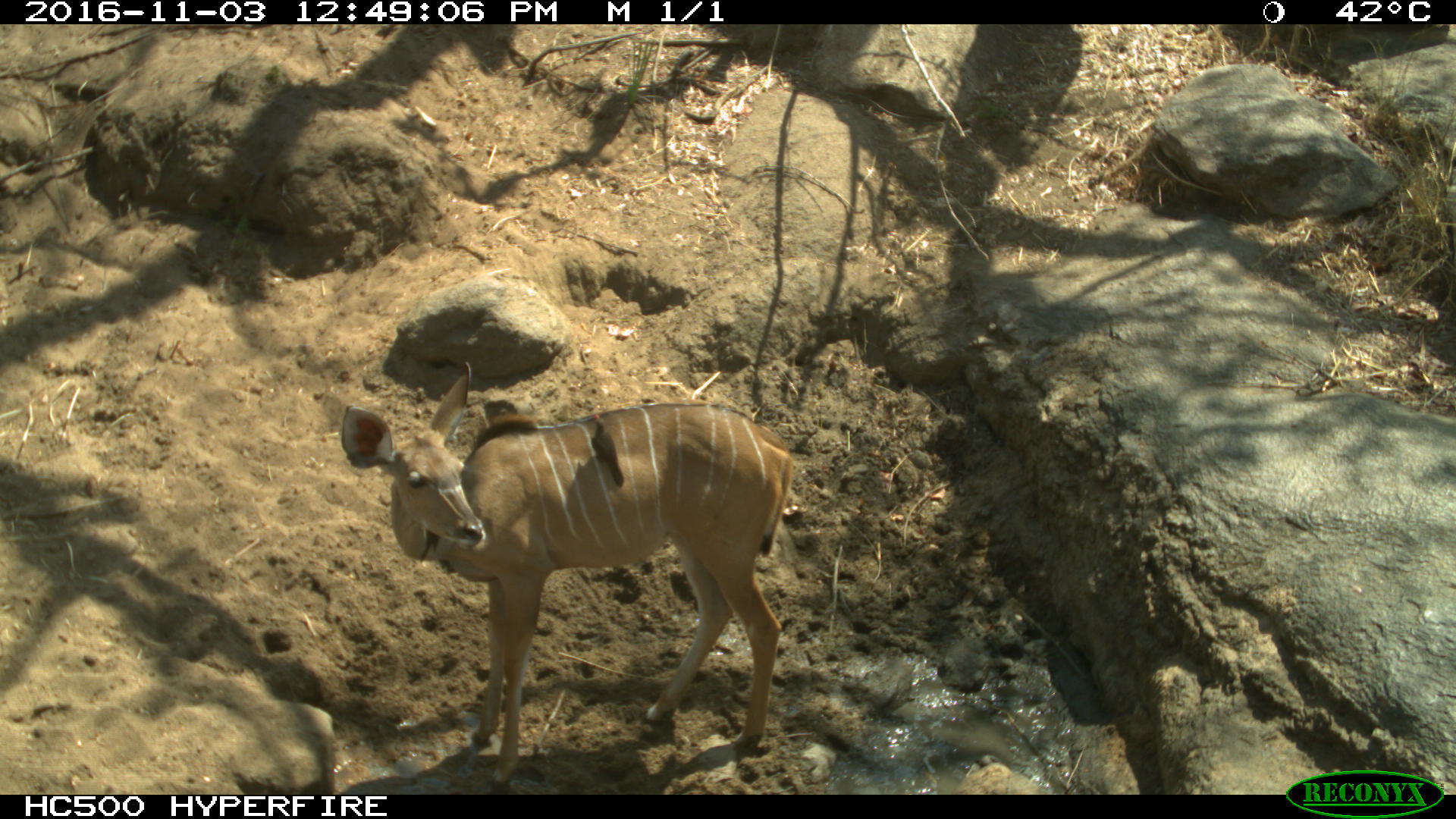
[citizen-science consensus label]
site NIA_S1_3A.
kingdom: Animalia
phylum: Chordata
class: Mammalia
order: Artiodactyla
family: Bovidae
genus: Tragelaphus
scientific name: Tragelaphus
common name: kudu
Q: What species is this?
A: Kudu (Tragelaphus).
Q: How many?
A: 1.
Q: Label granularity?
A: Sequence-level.